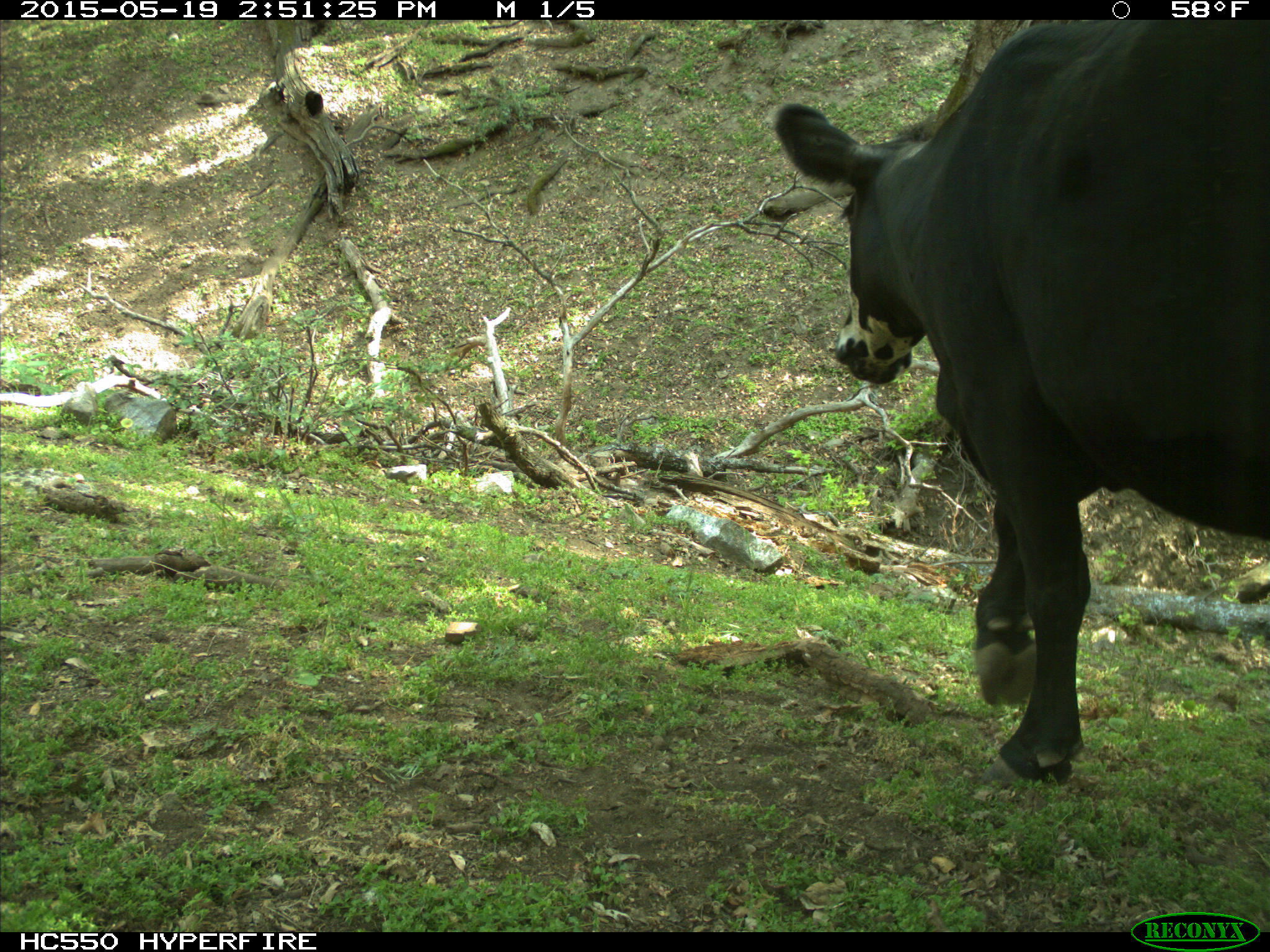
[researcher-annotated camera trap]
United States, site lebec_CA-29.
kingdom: Animalia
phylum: Chordata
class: Mammalia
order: Artiodactyla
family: Bovidae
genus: Bos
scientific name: Bos taurus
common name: domestic cow